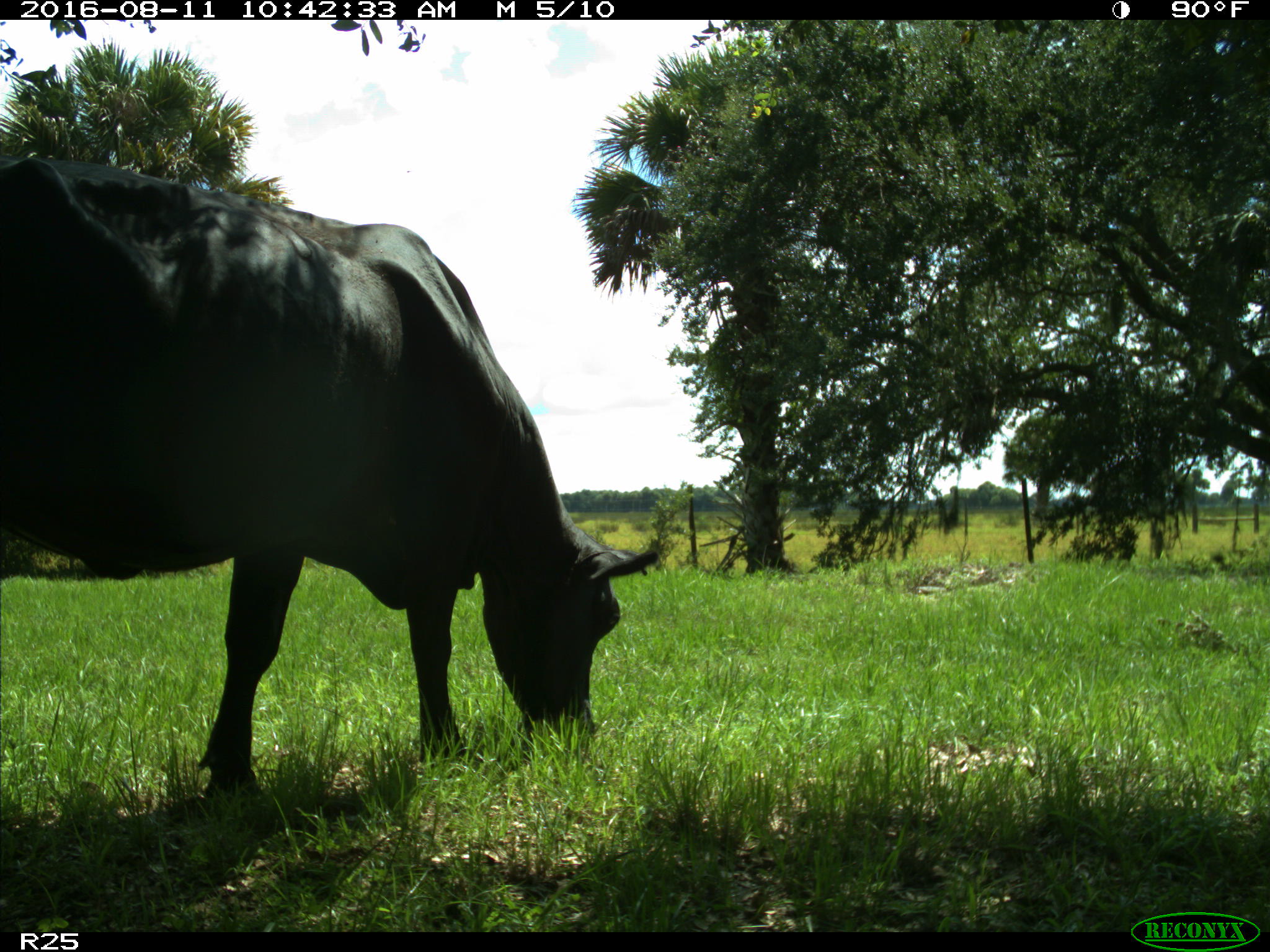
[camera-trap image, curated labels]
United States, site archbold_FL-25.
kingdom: Animalia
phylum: Chordata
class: Mammalia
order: Artiodactyla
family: Bovidae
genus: Bos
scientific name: Bos taurus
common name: domestic cow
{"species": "Bos taurus (domestic cow)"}